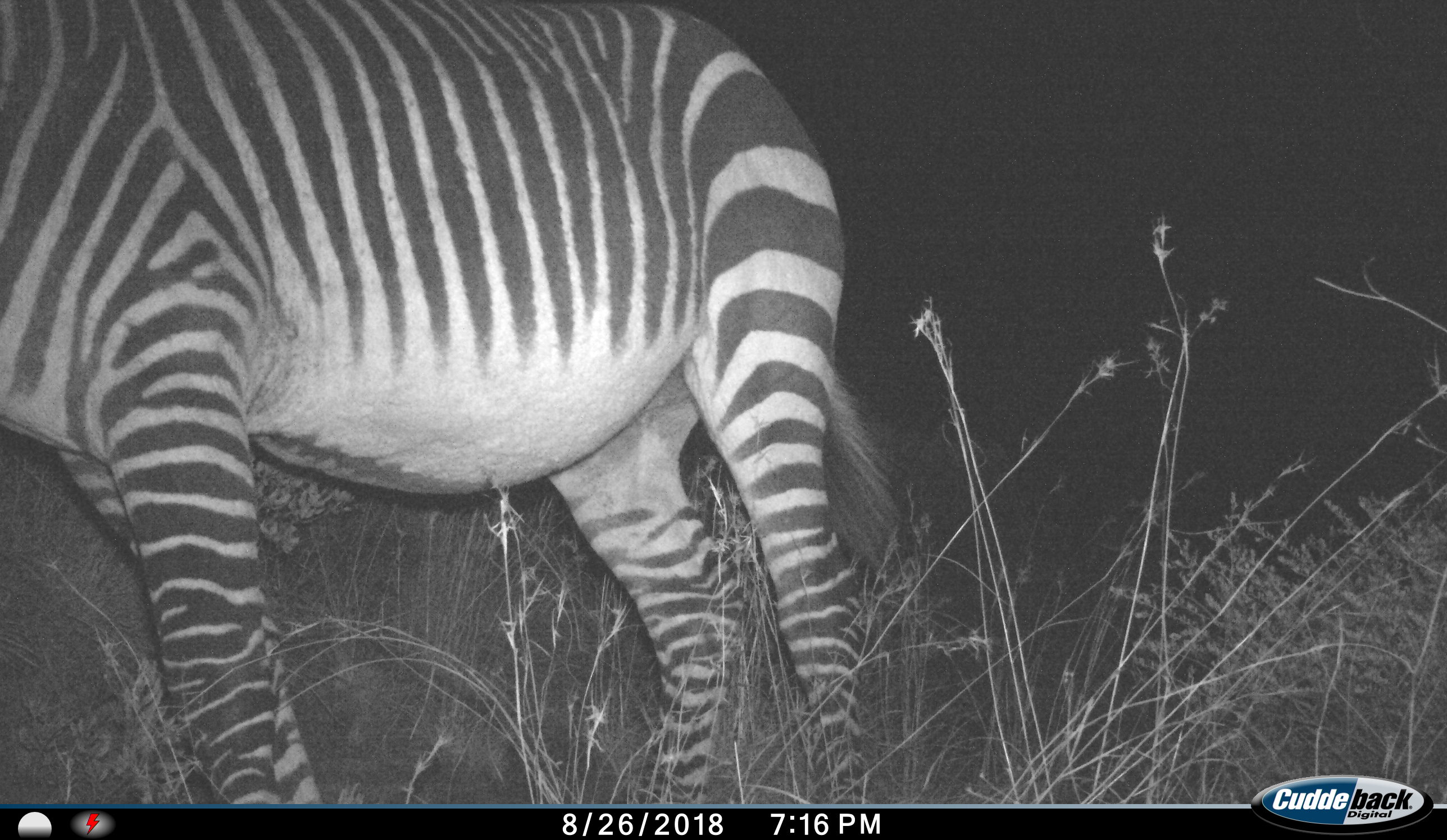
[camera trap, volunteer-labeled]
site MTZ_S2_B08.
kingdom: Animalia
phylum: Chordata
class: Mammalia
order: Perissodactyla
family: Equidae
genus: Equus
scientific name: Equus zebra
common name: mountain zebra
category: zebramountain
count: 1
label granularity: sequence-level